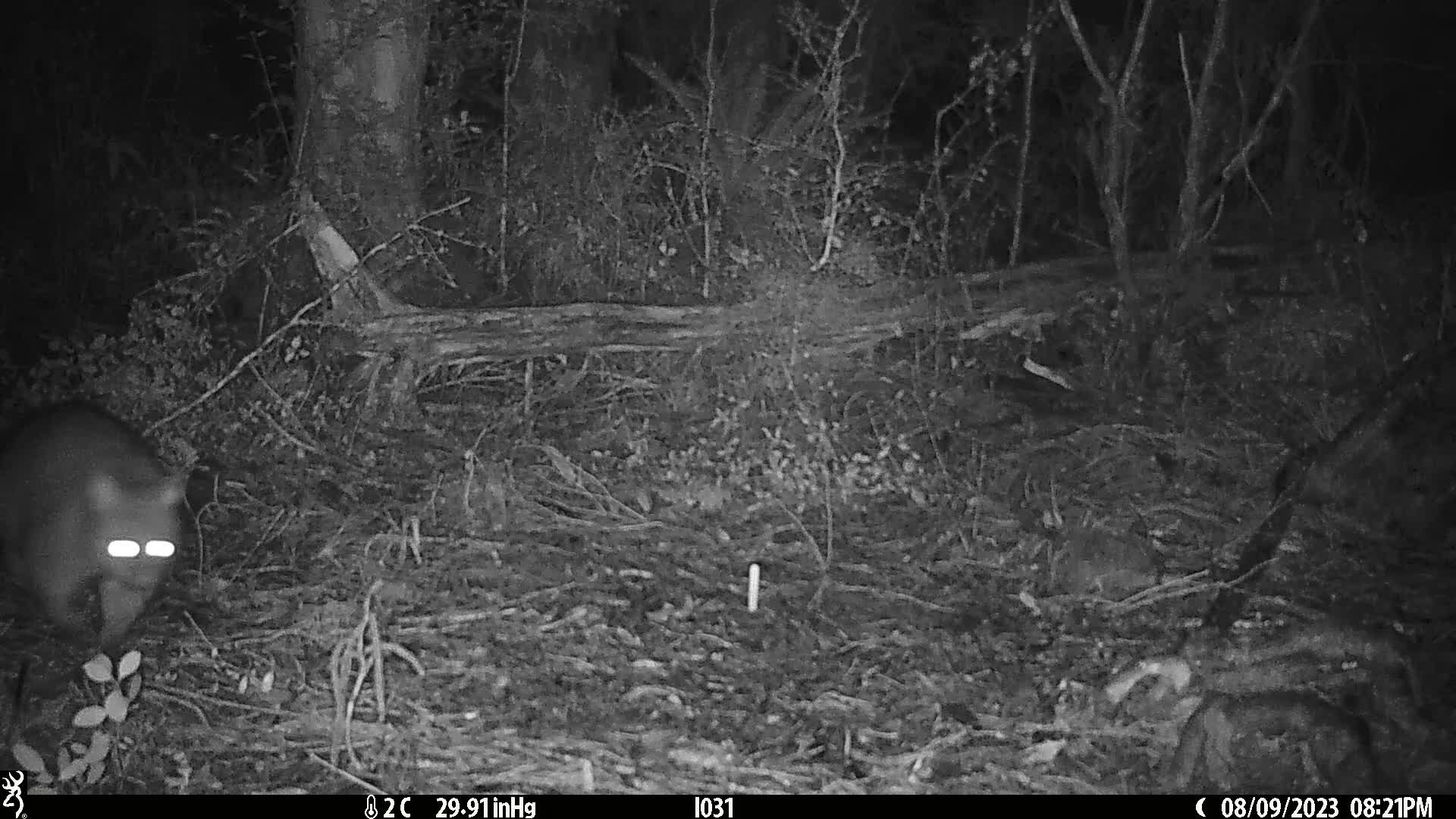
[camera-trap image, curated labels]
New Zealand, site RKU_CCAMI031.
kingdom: Animalia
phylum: Chordata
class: Mammalia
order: Diprotodontia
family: Phalangeridae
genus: Trichosurus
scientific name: Trichosurus vulpecula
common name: common brushtail possum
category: possum